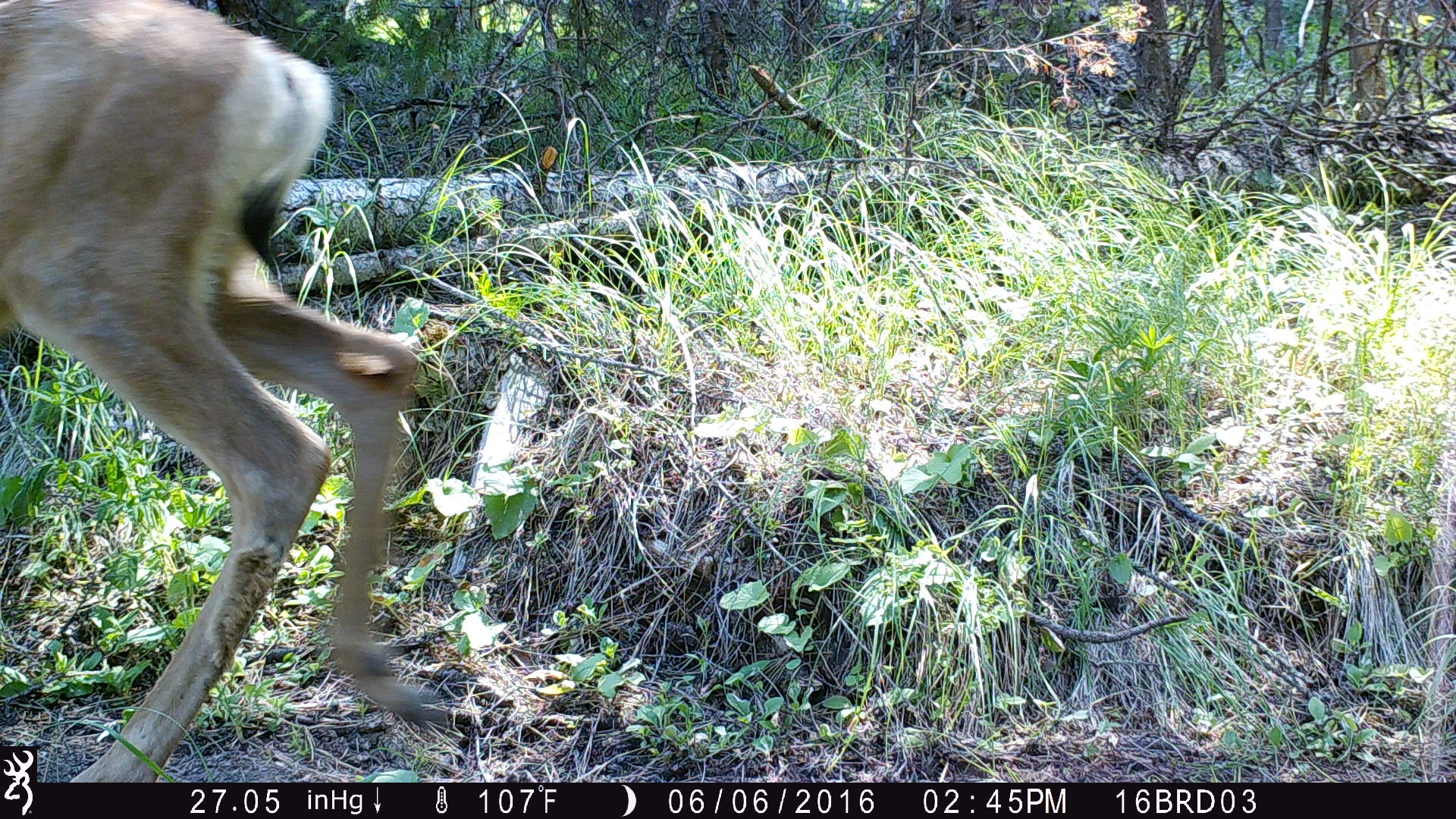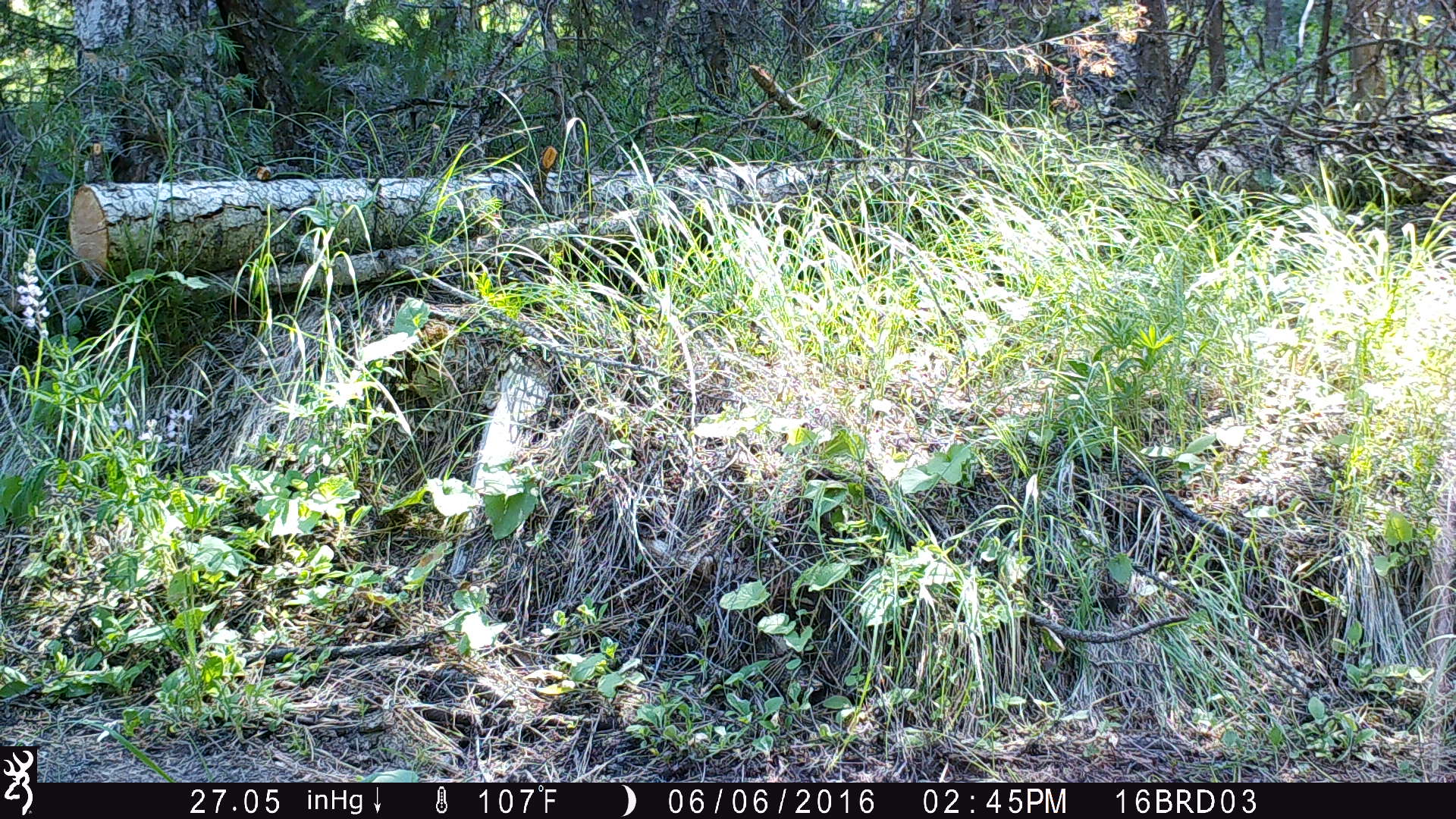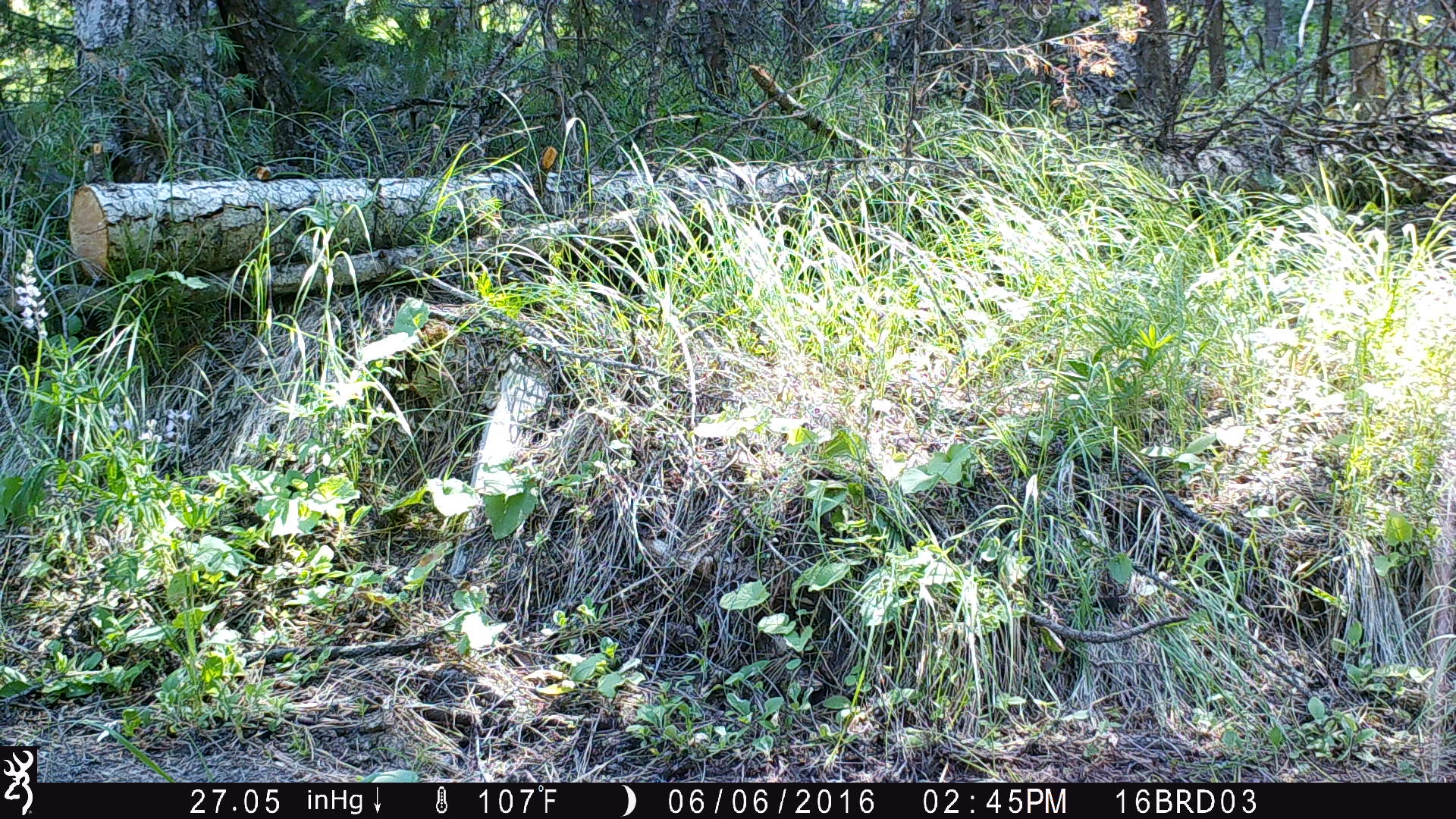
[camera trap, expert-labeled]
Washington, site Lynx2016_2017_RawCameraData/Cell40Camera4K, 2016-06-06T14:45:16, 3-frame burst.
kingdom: Animalia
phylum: Chordata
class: Mammalia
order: Artiodactyla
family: Cervidae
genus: Odocoileus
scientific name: Odocoileus hemionus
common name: mule deer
Odocoileus hemionus (mule deer). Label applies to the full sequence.